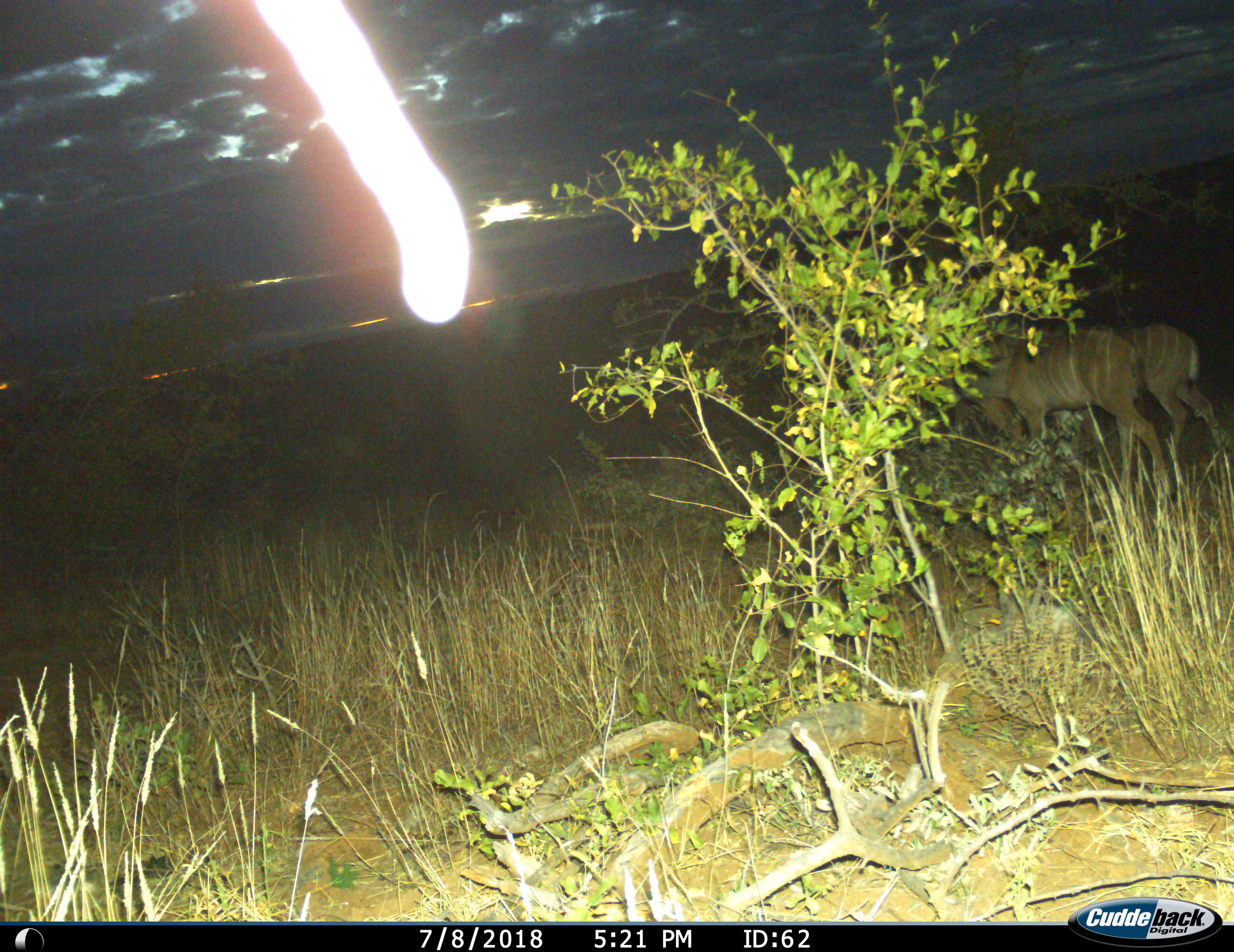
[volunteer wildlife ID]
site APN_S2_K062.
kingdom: Animalia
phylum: Chordata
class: Mammalia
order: Artiodactyla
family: Bovidae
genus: Tragelaphus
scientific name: Tragelaphus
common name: kudu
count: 2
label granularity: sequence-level